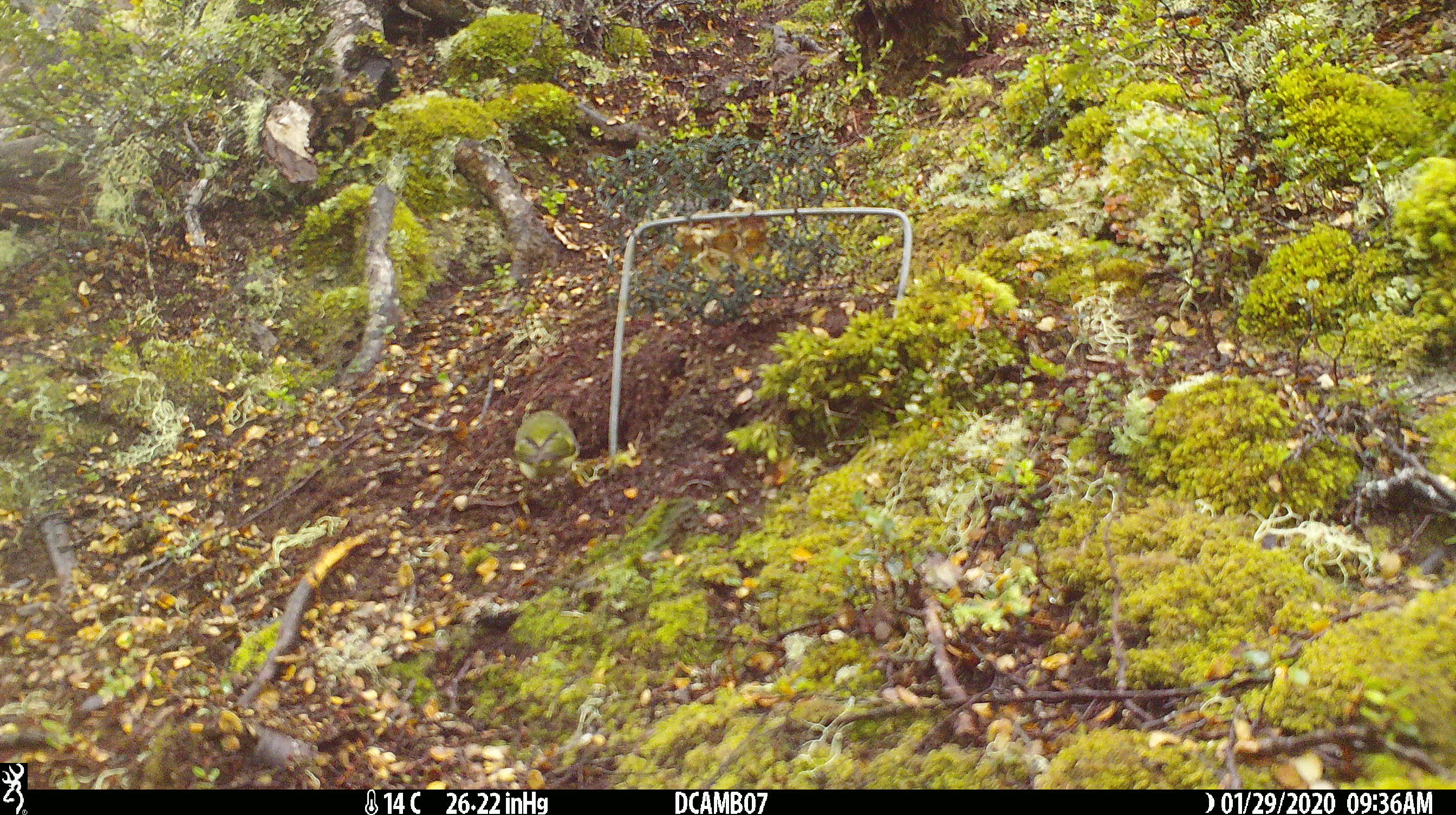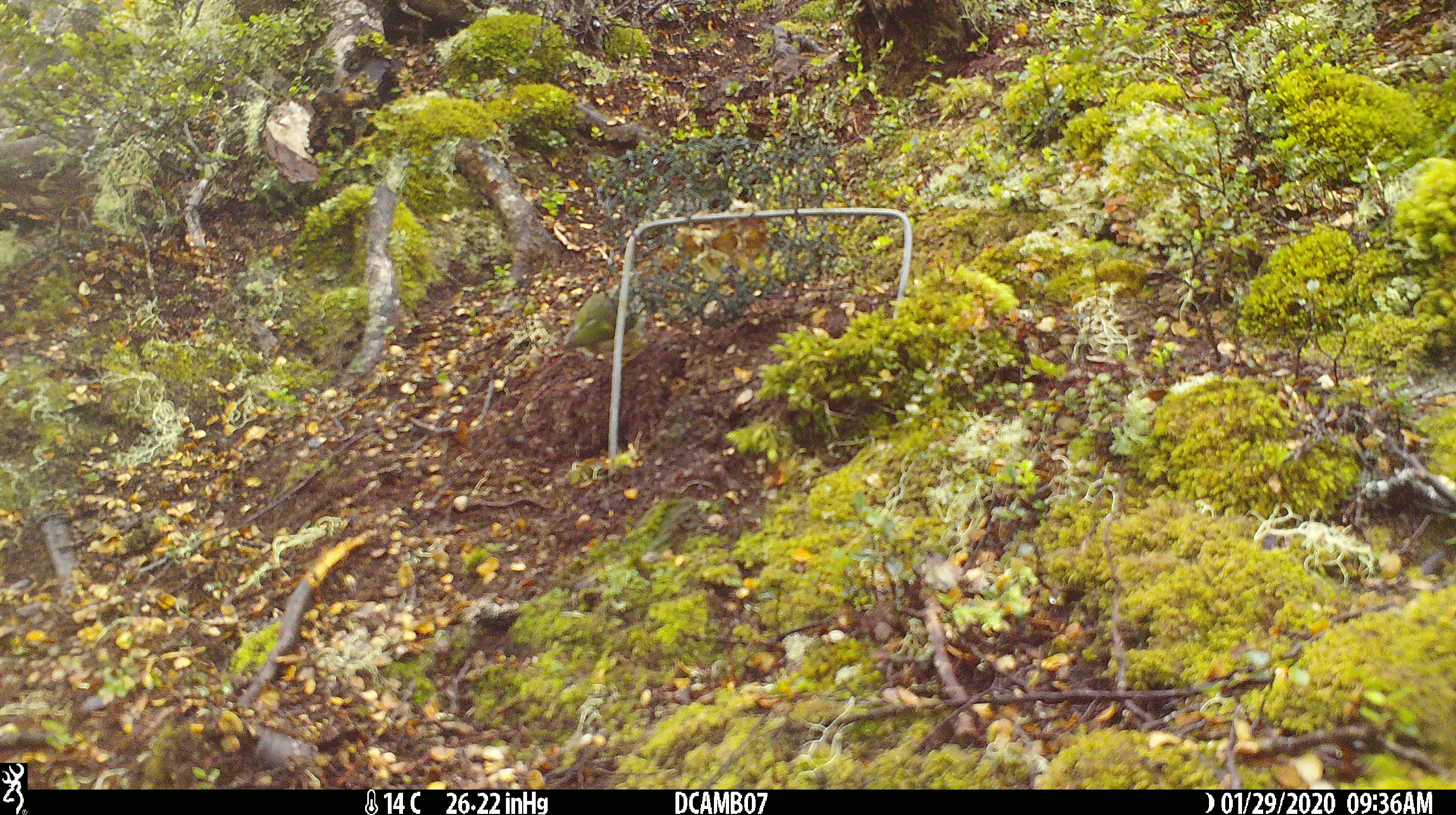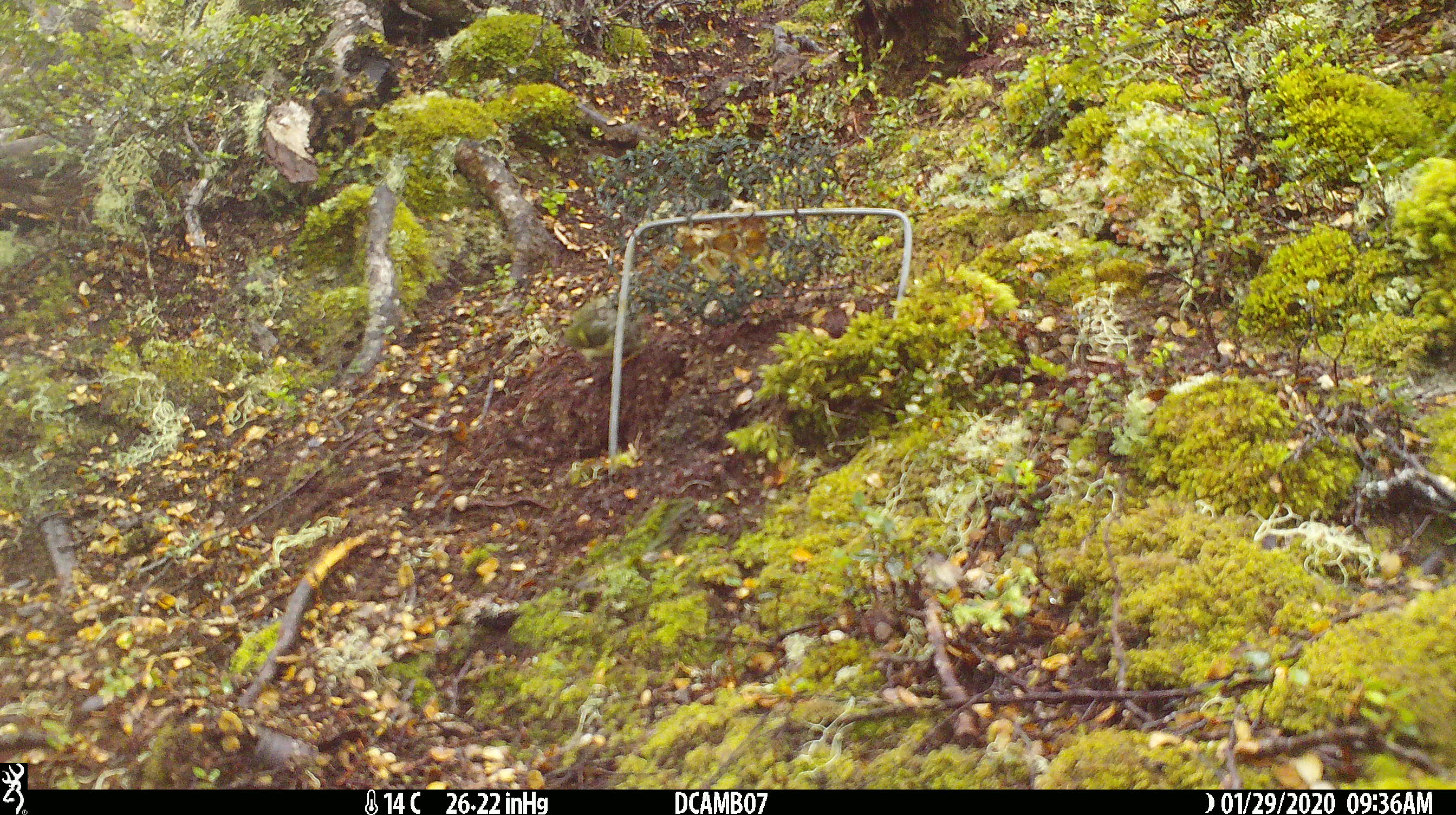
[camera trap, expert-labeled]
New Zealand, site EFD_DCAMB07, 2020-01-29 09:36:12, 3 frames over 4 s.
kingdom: Animalia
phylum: Chordata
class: Aves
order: Passeriformes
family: Acanthisittidae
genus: Acanthisitta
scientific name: Acanthisitta chloris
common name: rifleman